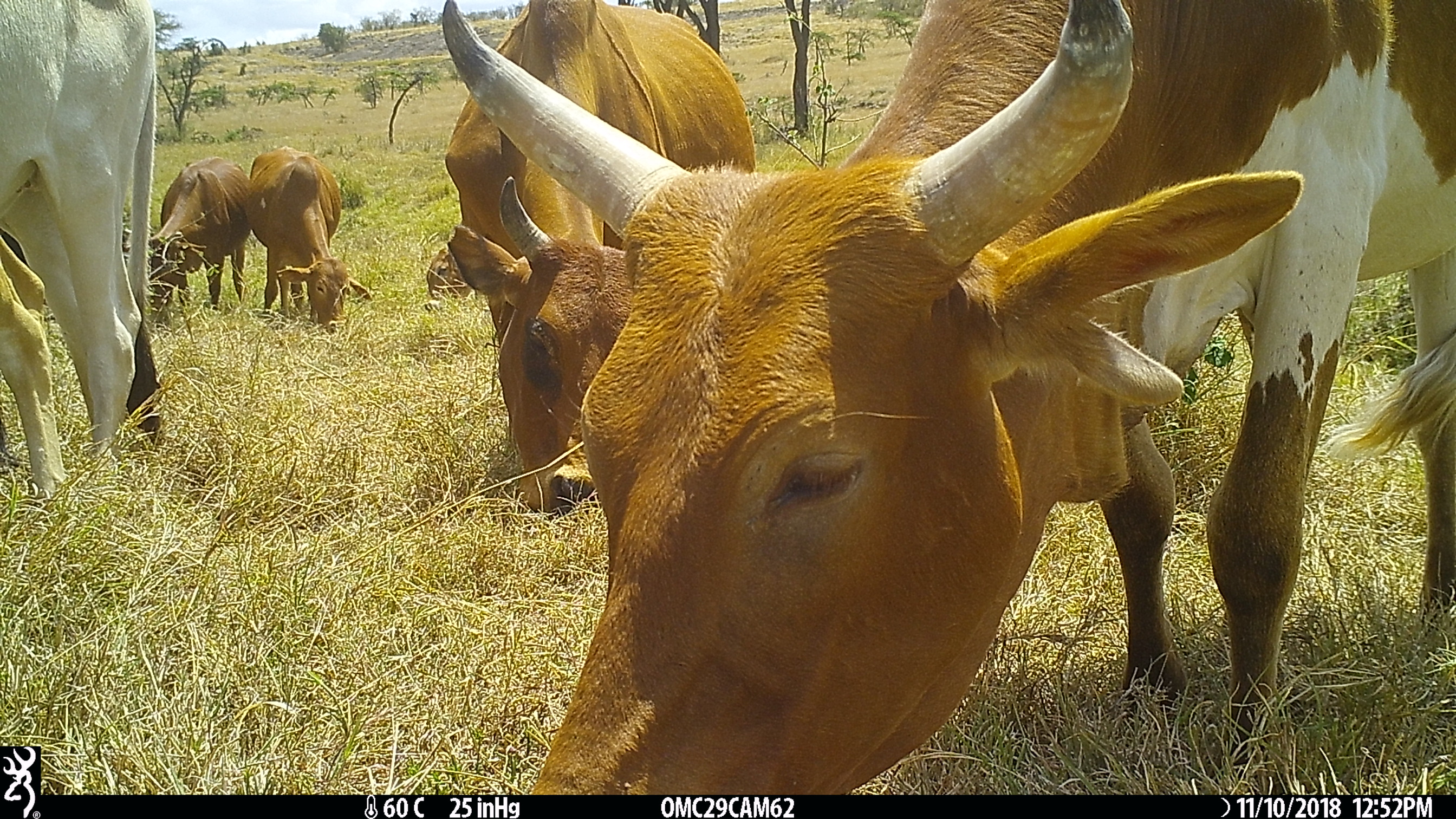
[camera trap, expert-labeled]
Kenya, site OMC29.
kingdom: Animalia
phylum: Chordata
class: Mammalia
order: Artiodactyla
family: Bovidae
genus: Bos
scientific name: Bos taurus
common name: cattle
Cattle (Bos taurus).